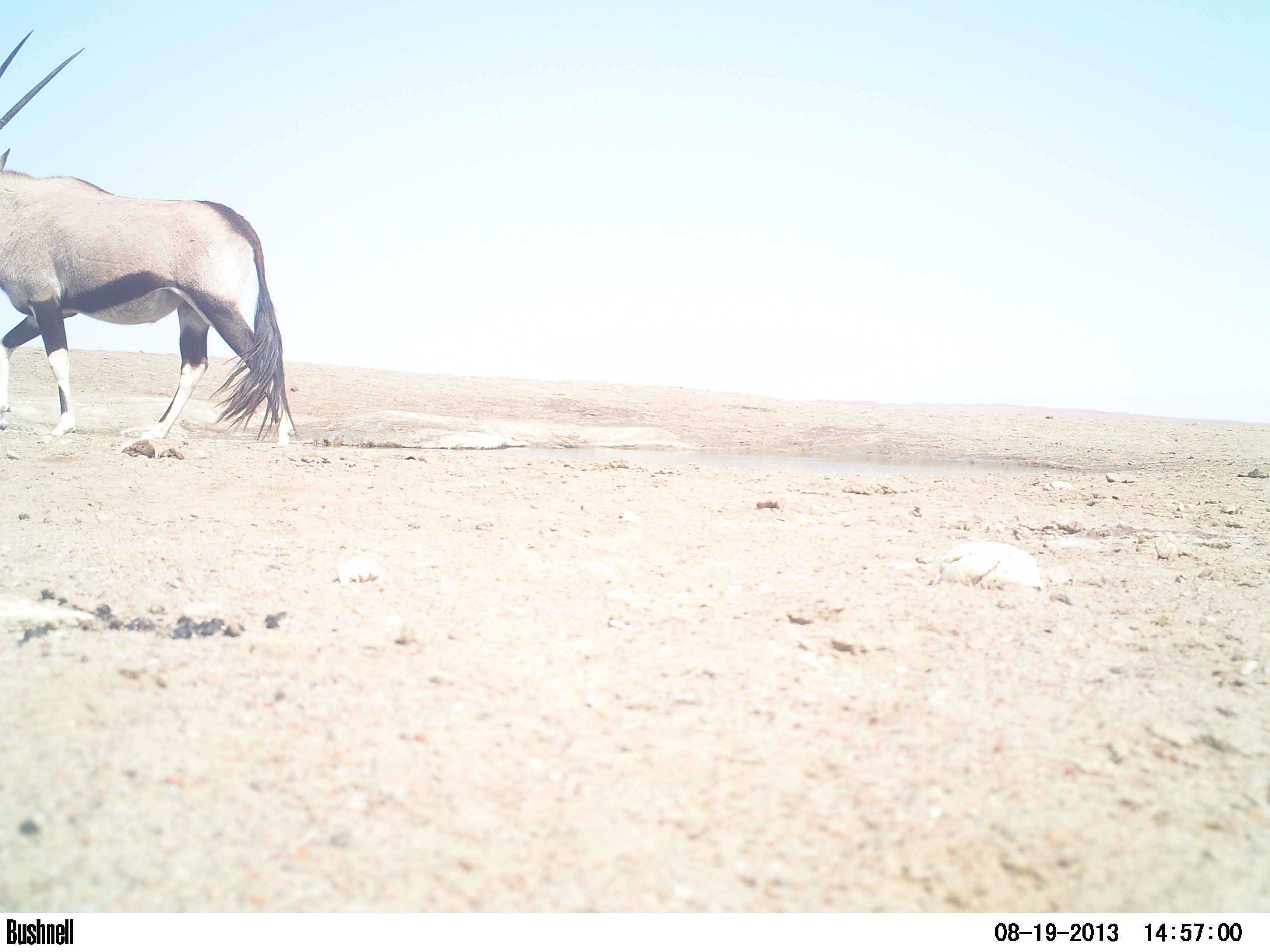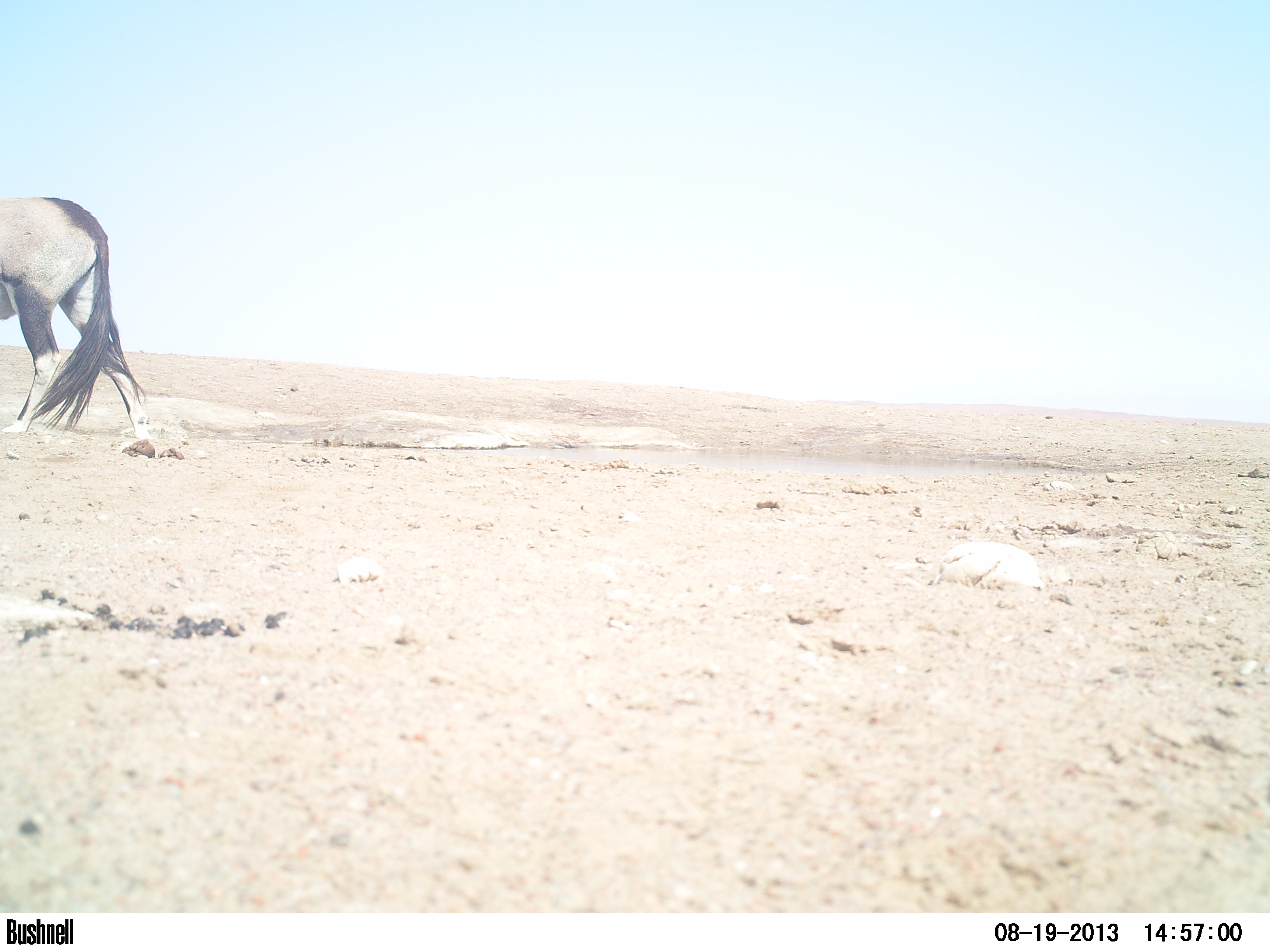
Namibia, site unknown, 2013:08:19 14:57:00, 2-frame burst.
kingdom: Animalia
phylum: Chordata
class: Mammalia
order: Artiodactyla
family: Bovidae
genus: Oryx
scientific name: Oryx gazella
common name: gemsbok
Oryx gazella (gemsbok).